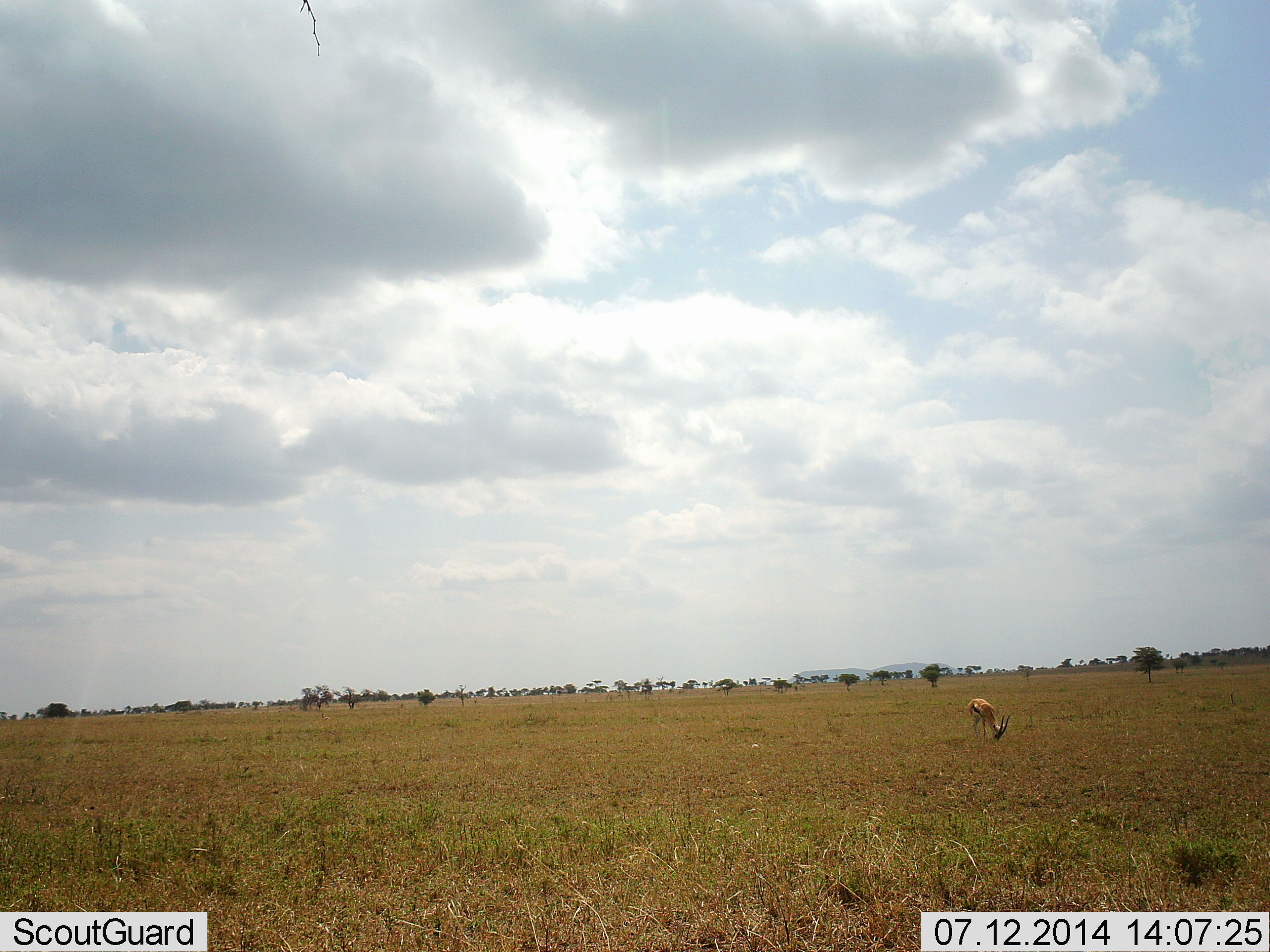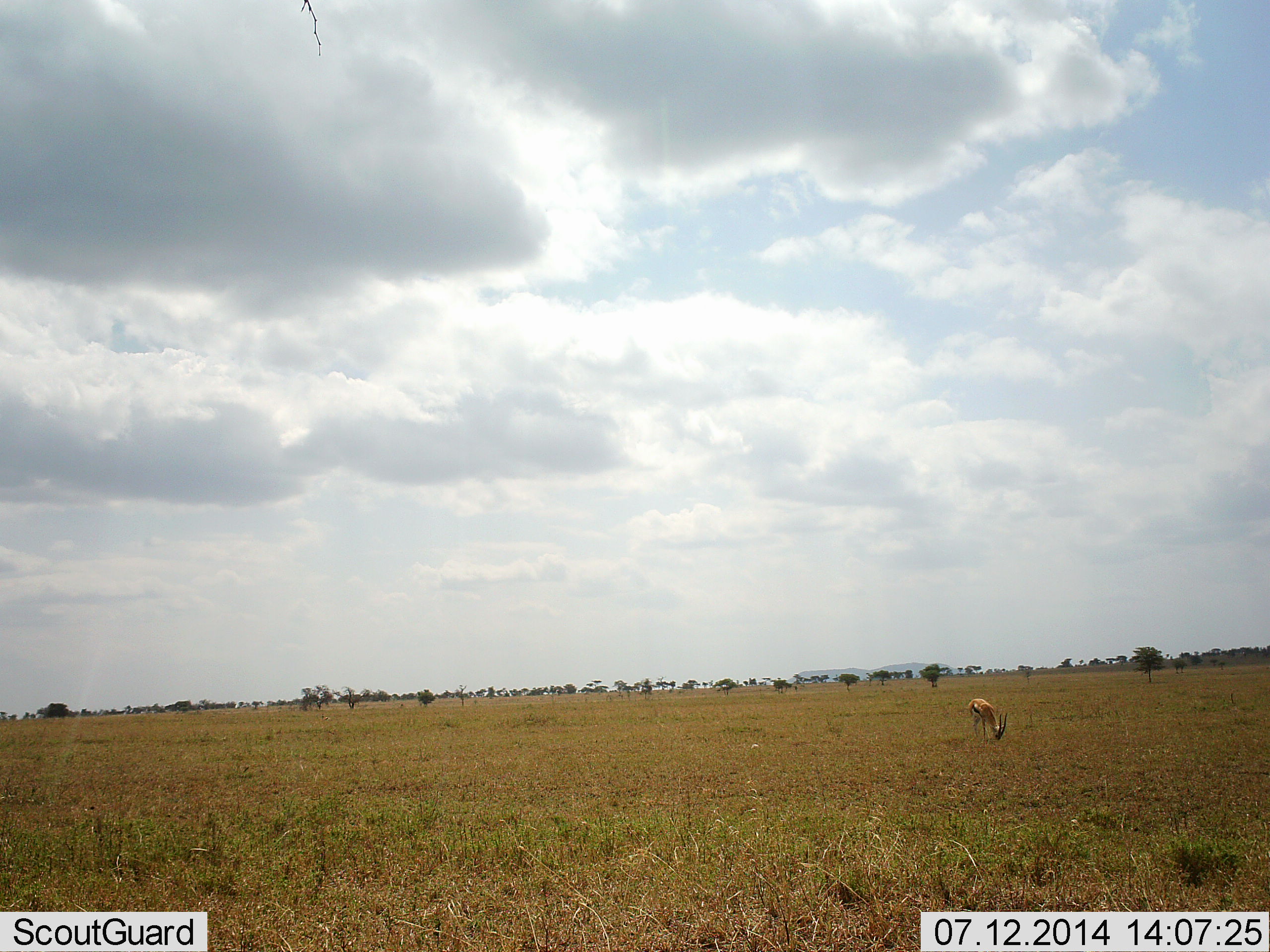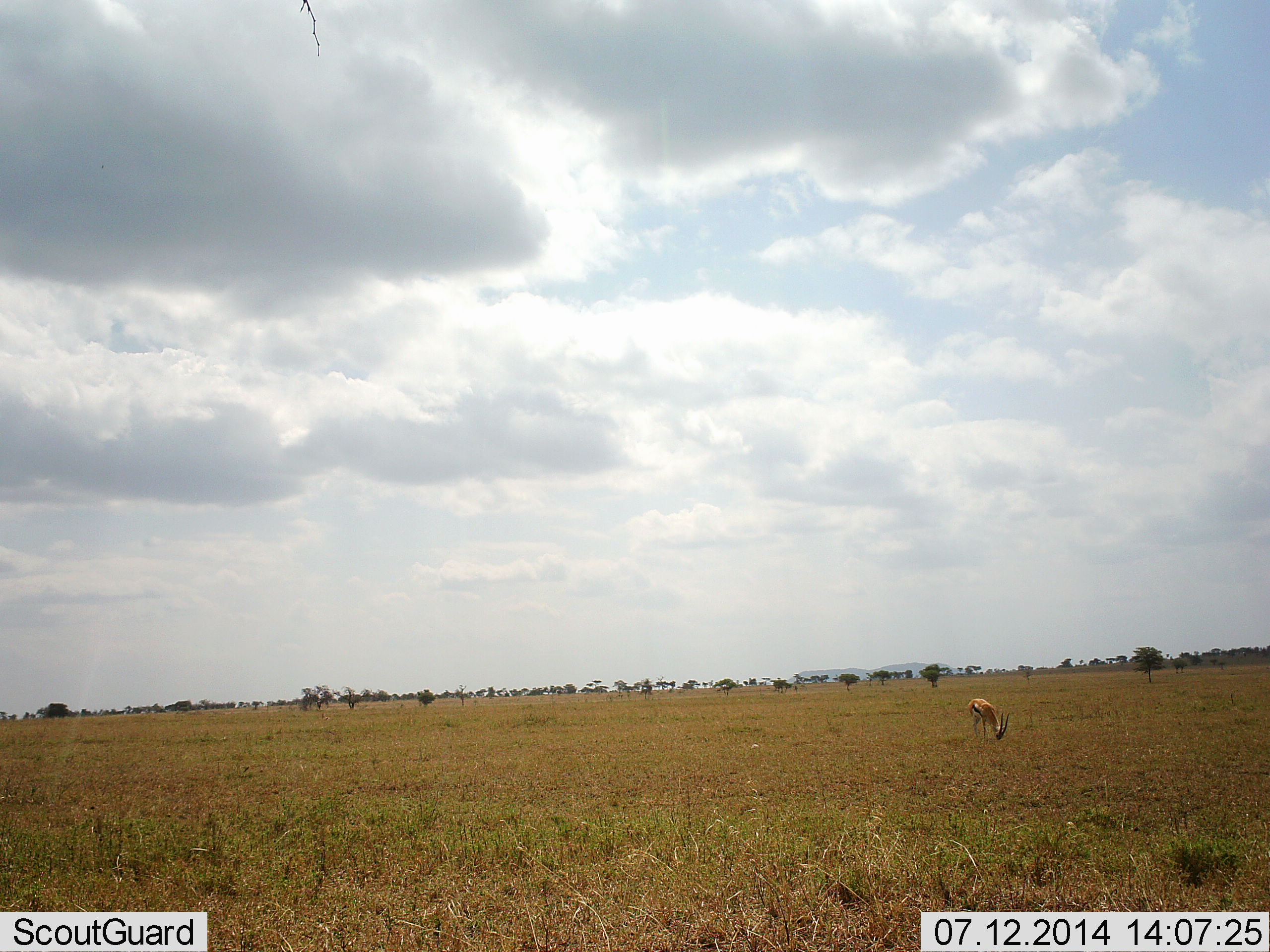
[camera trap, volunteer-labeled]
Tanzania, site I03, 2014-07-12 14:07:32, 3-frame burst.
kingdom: Animalia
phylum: Chordata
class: Mammalia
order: Artiodactyla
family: Bovidae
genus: Eudorcas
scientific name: Eudorcas thomsonii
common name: thomson's gazelle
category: gazellethomsons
Gazellethomsons (thomson's gazelle) (Eudorcas thomsonii), count 1. Behavior (volunteer vote fractions): standing 0%, resting 0%, moving 0%, interacting 0%. Young present (vote fraction): 0%. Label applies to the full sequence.